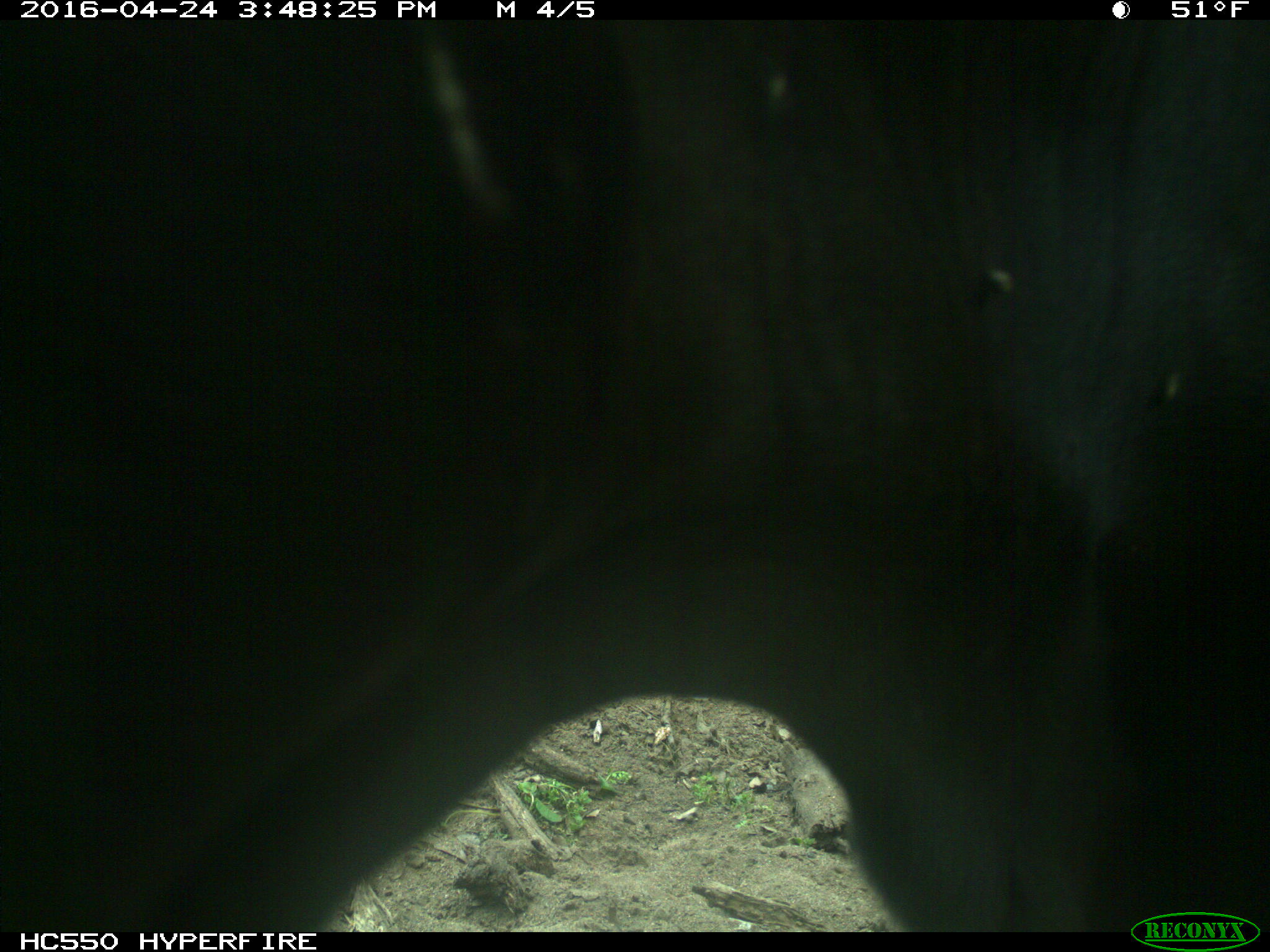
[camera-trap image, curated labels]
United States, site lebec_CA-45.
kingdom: Animalia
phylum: Chordata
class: Mammalia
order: Artiodactyla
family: Bovidae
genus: Bos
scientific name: Bos taurus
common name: domestic cow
Bos taurus (domestic cow).